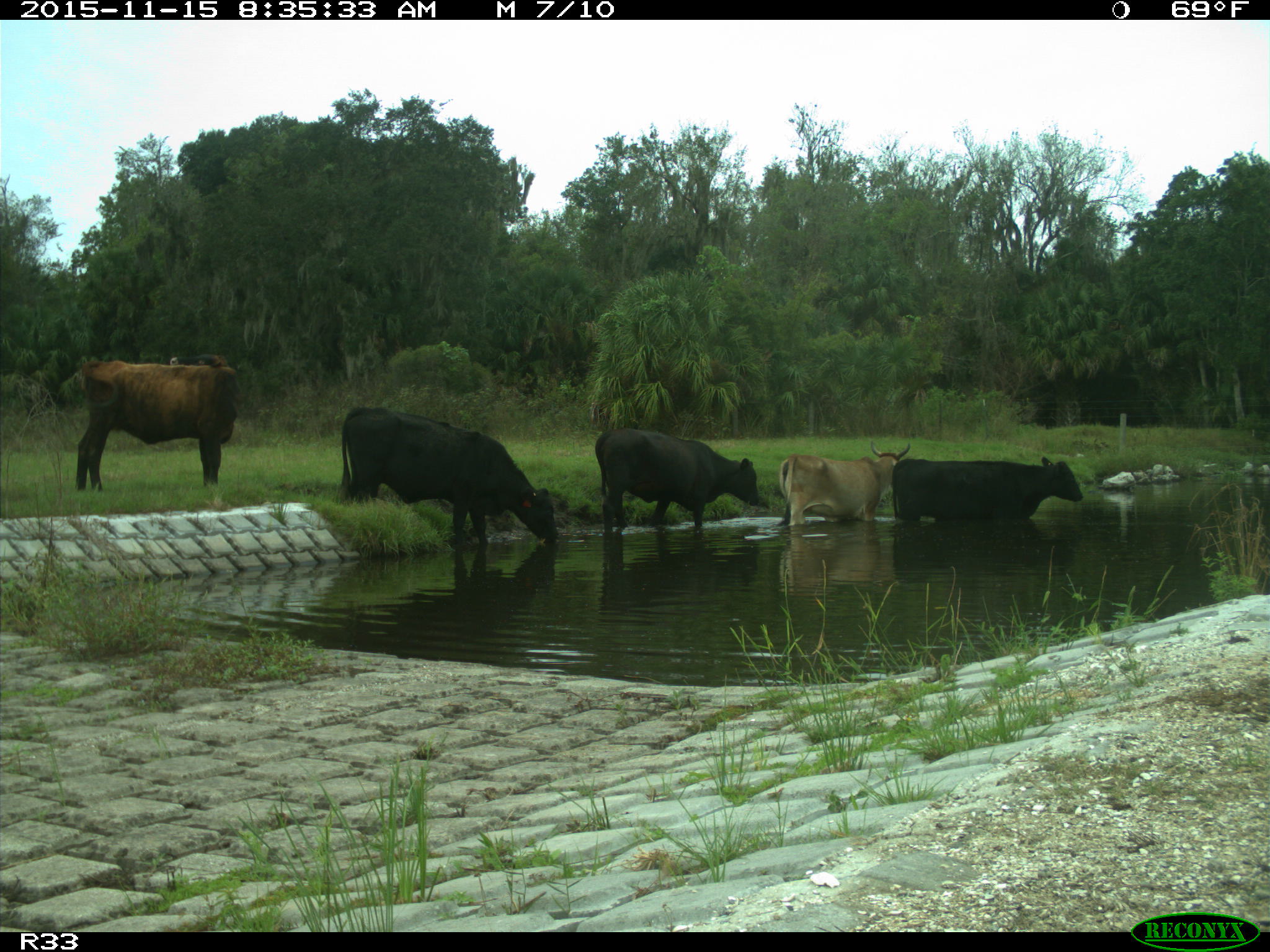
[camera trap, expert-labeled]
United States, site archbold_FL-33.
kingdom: Animalia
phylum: Chordata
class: Mammalia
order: Artiodactyla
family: Bovidae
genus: Bos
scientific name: Bos taurus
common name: domestic cow